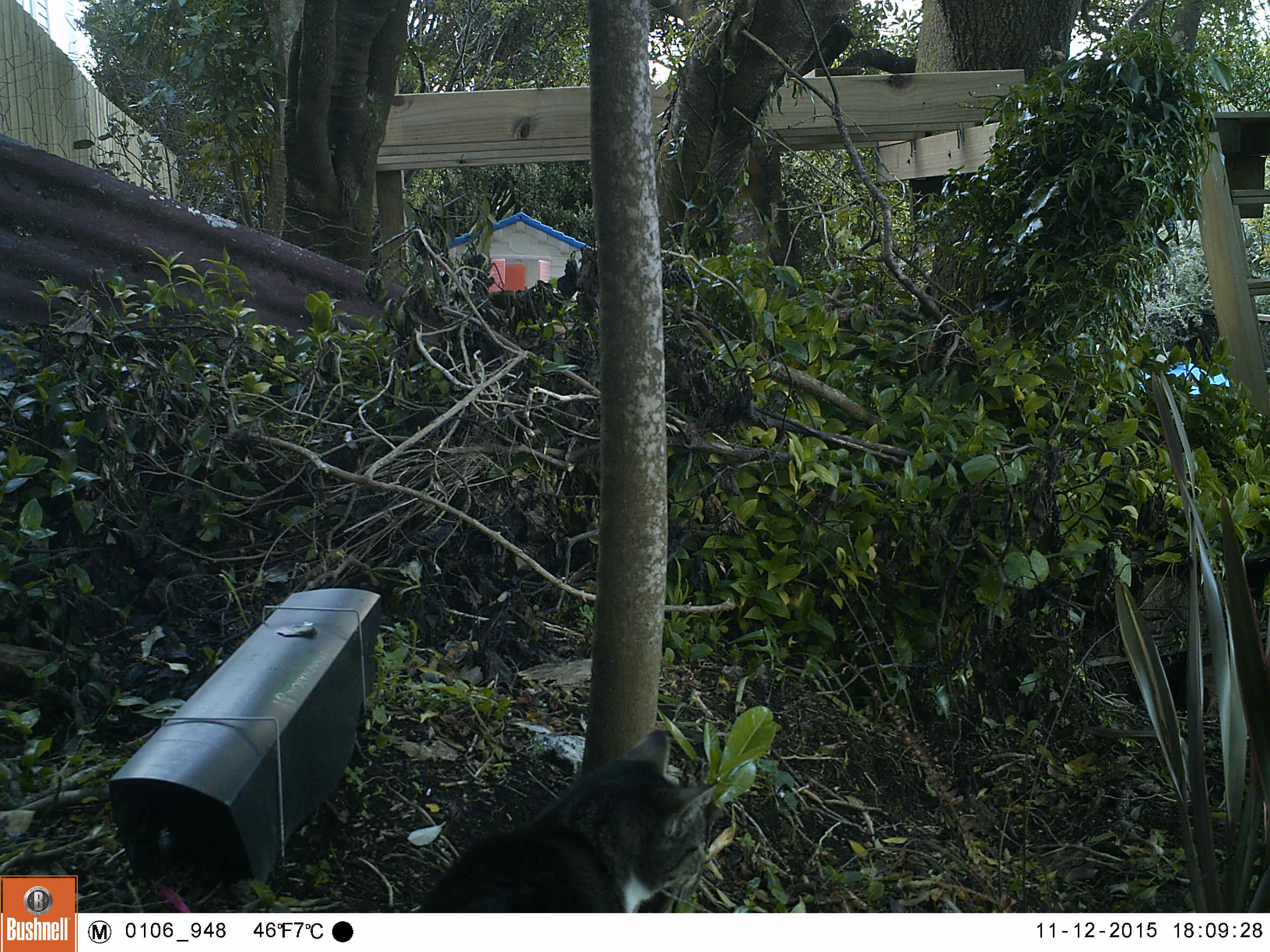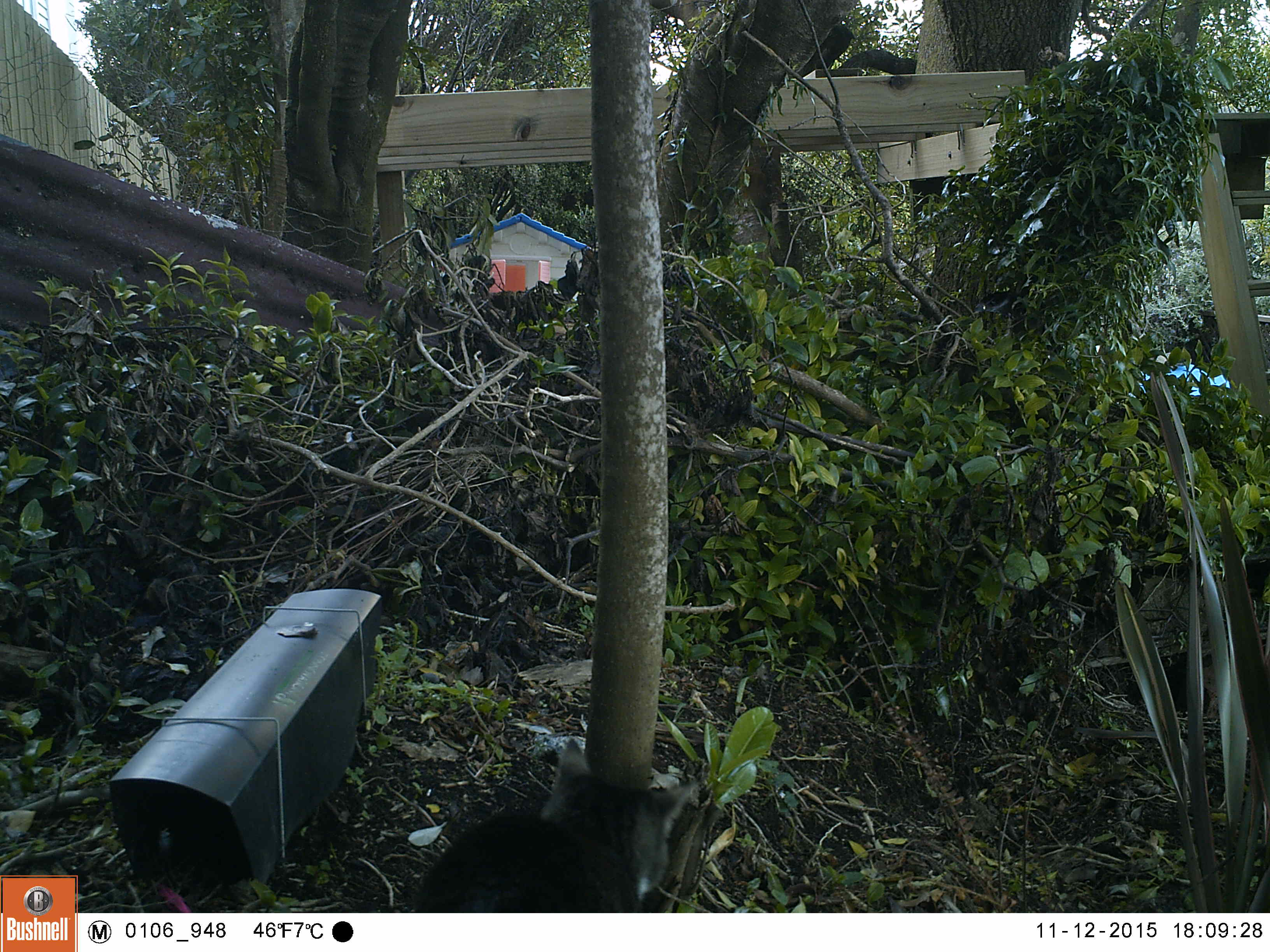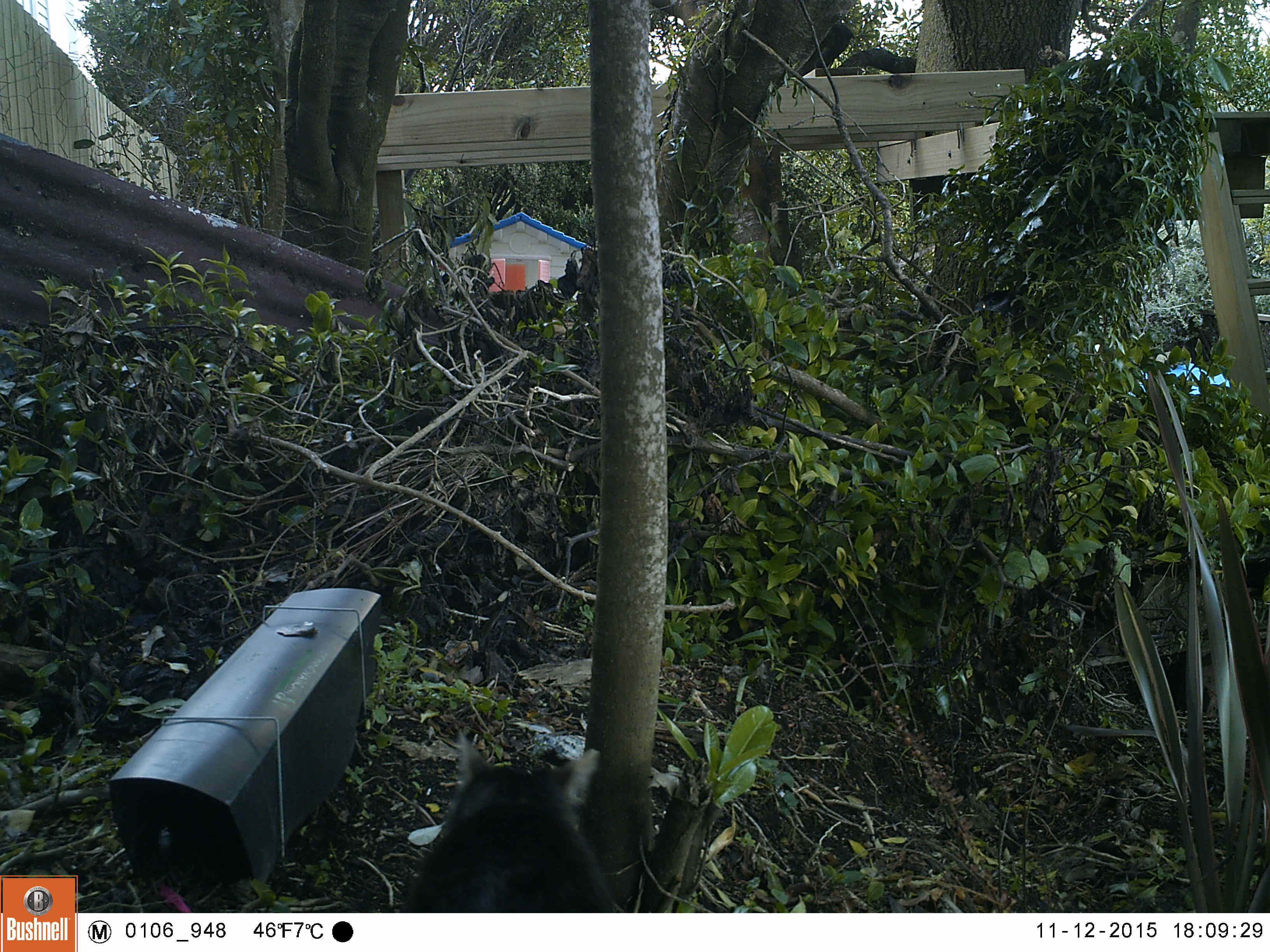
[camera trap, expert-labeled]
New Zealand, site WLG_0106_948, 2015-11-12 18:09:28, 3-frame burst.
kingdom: Animalia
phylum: Chordata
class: Mammalia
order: Carnivora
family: Felidae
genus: Felis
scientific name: Felis catus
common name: domestic cat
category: cat